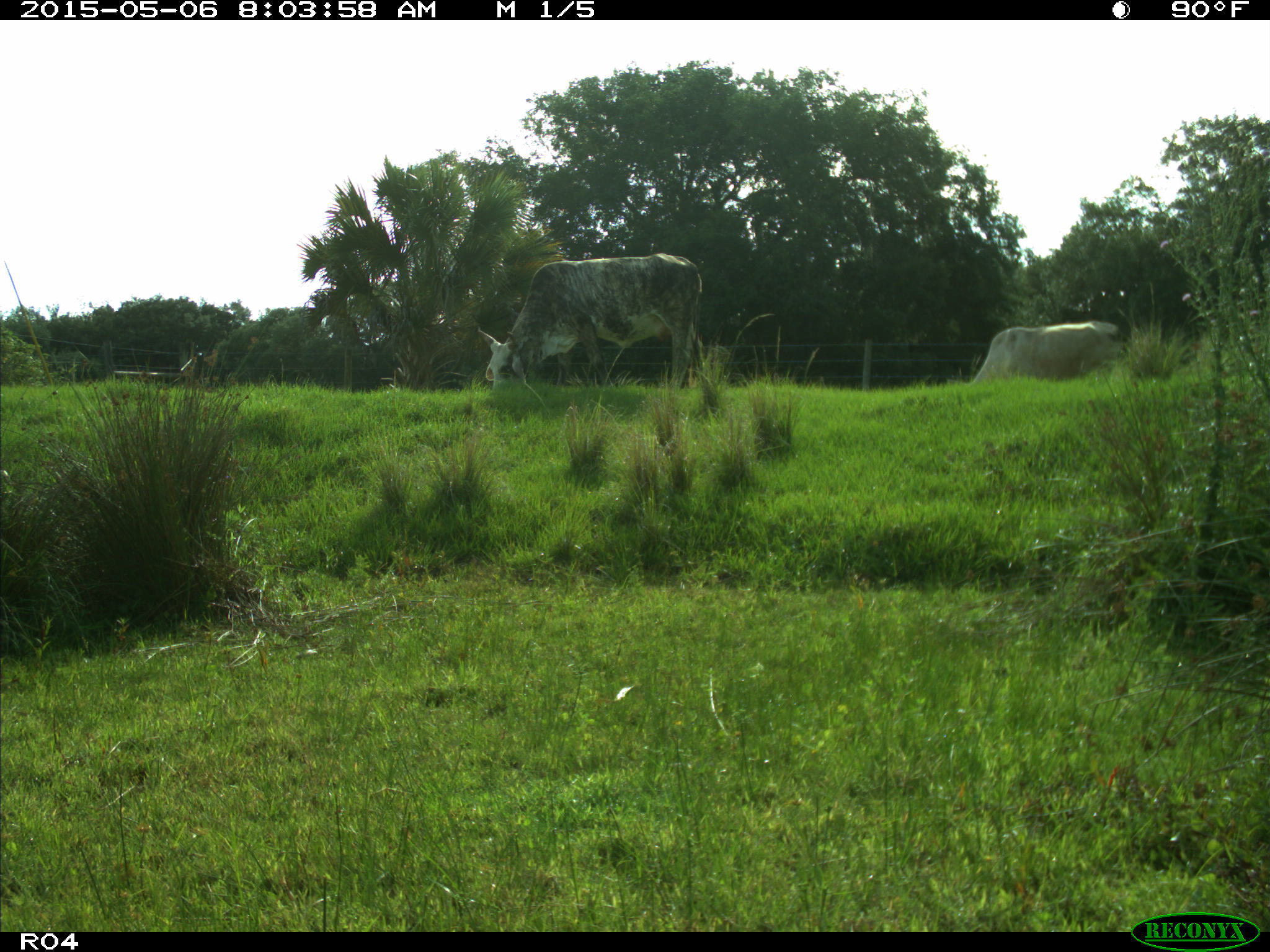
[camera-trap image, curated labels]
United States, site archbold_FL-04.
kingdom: Animalia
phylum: Chordata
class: Mammalia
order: Artiodactyla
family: Bovidae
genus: Bos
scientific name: Bos taurus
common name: domestic cow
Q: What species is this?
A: Bos taurus (domestic cow).